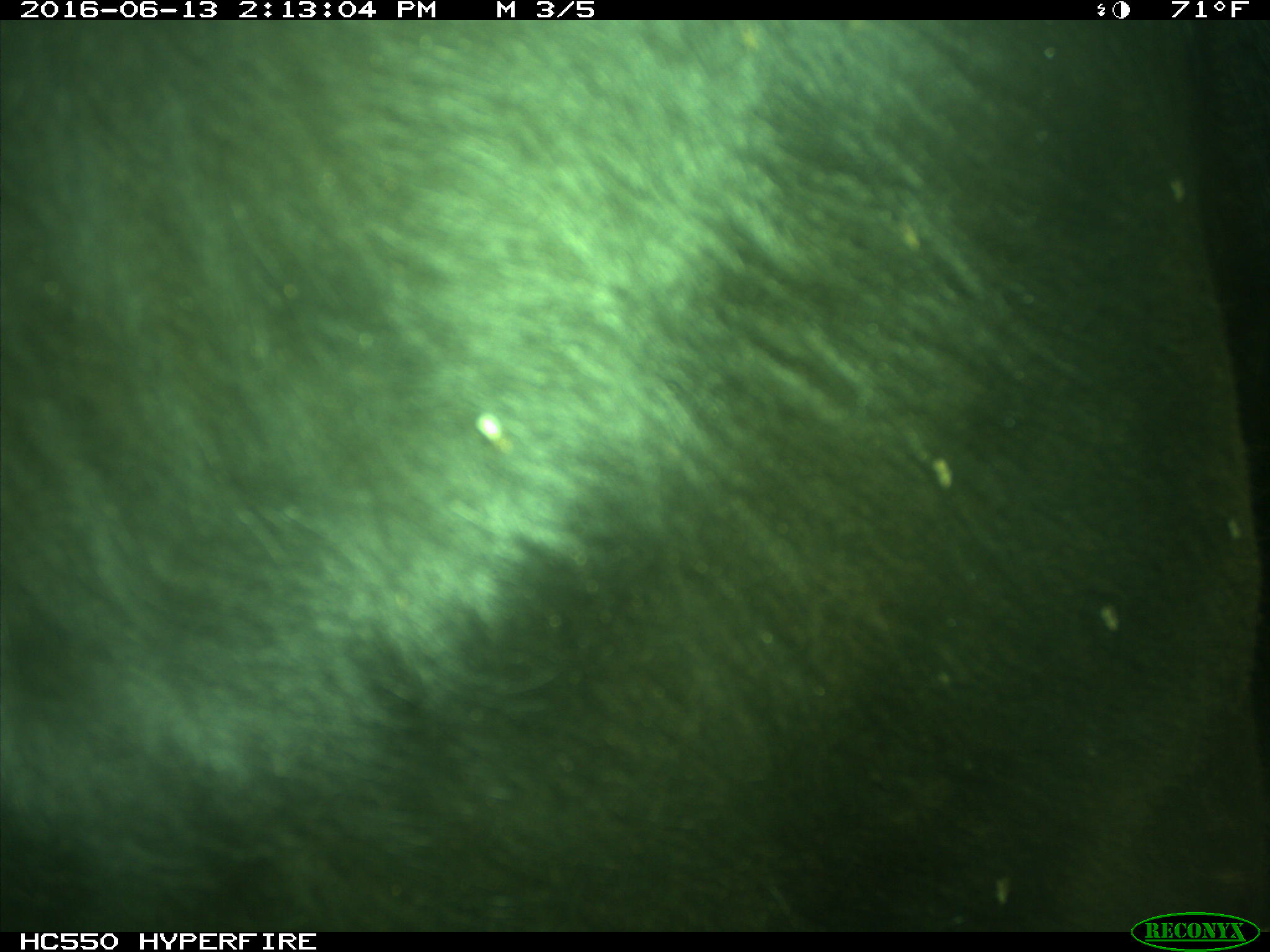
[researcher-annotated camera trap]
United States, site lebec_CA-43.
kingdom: Animalia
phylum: Chordata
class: Mammalia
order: Artiodactyla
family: Bovidae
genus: Bos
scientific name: Bos taurus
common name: domestic cow